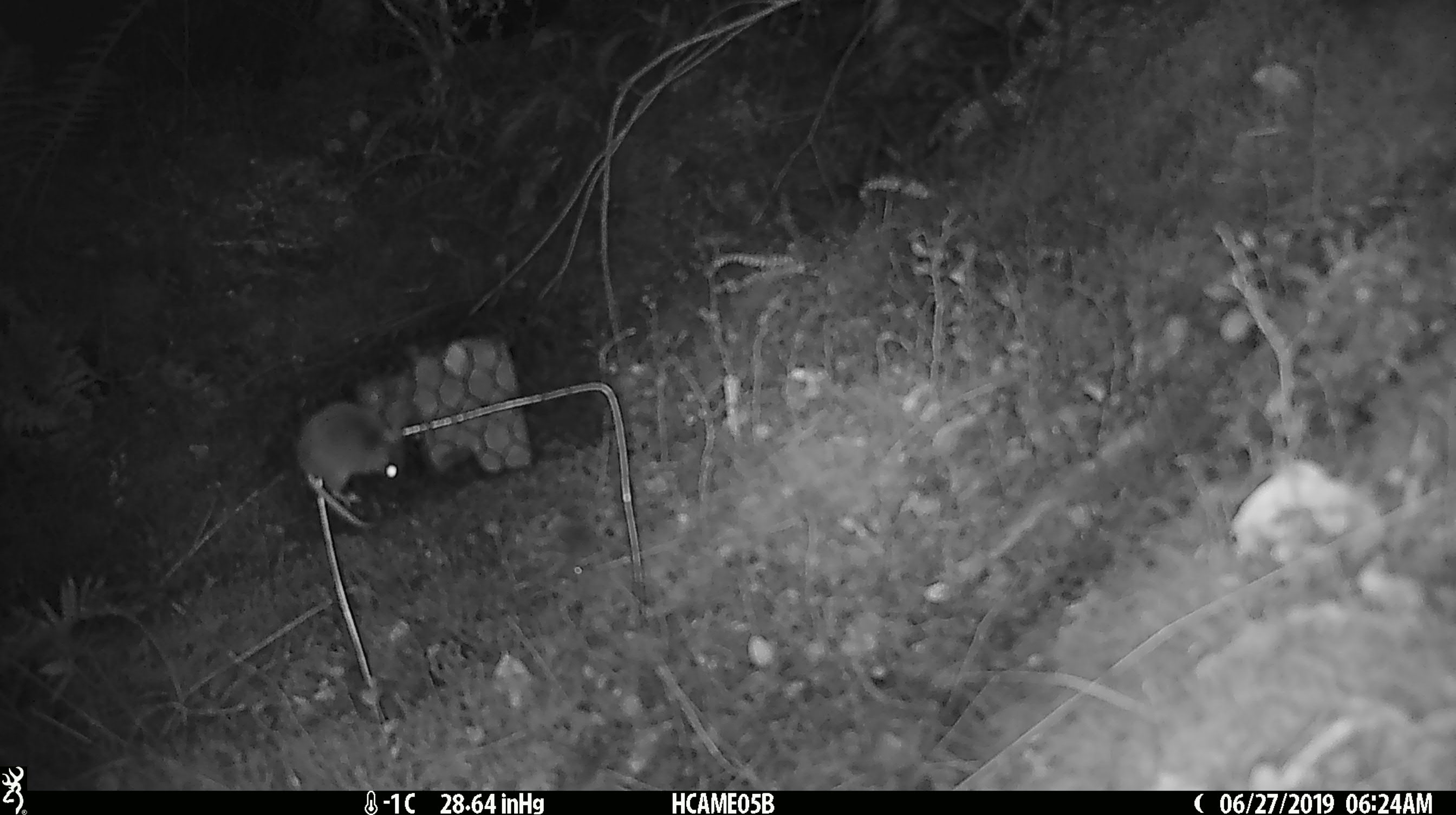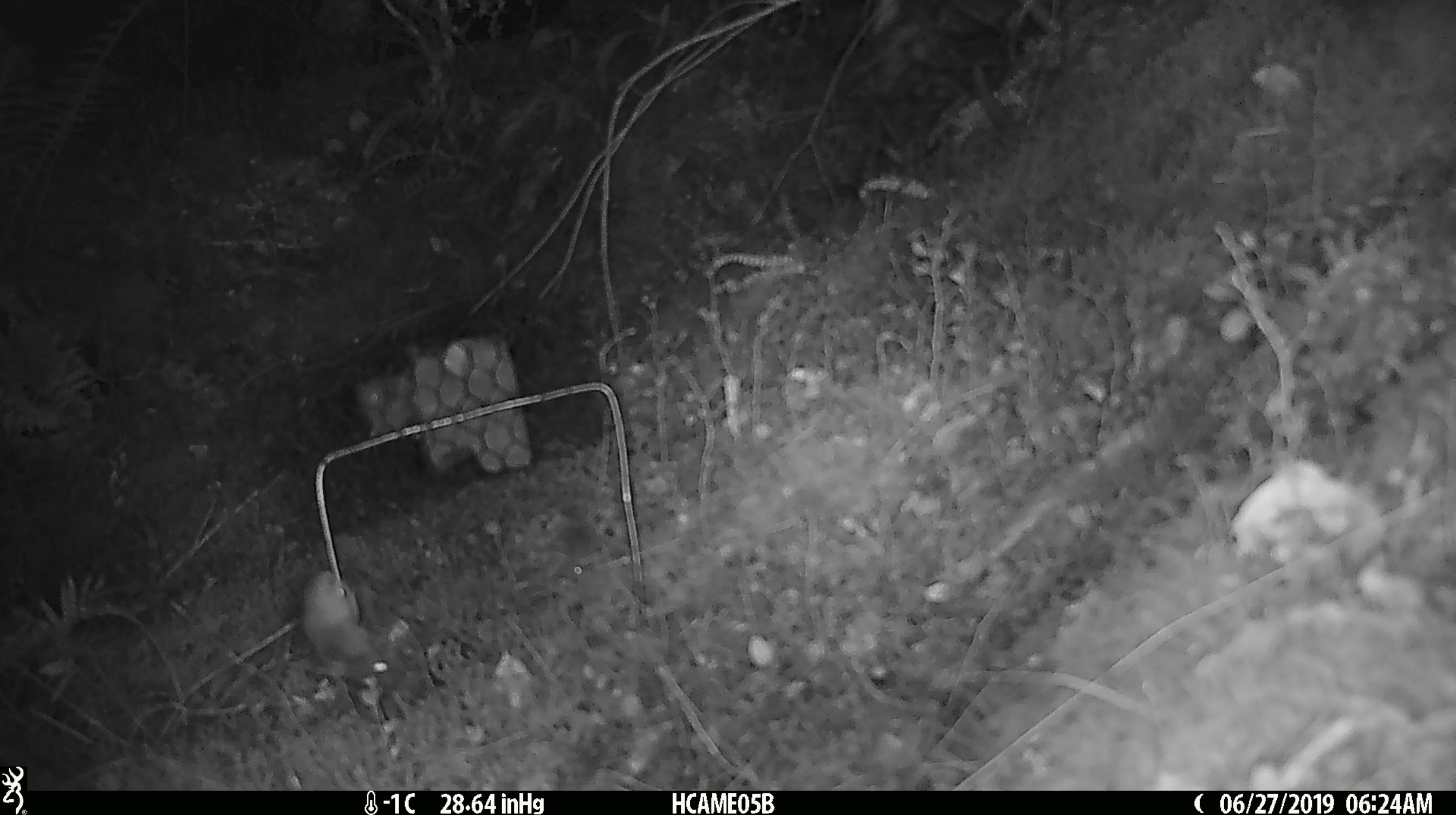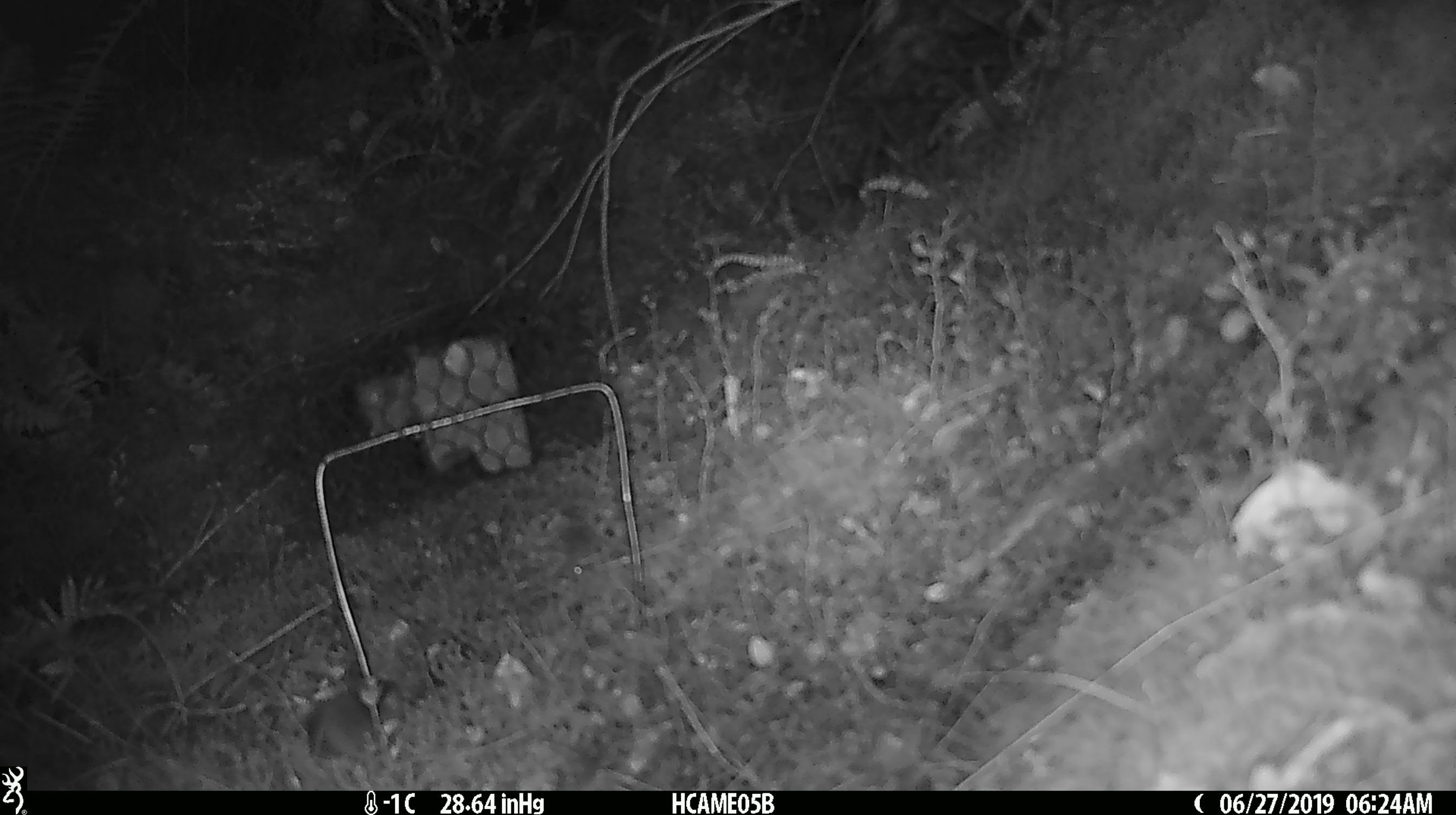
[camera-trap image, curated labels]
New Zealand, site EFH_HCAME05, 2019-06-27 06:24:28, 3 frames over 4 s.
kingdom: Animalia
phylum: Chordata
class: Mammalia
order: Rodentia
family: Muridae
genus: Mus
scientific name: Mus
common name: mouse